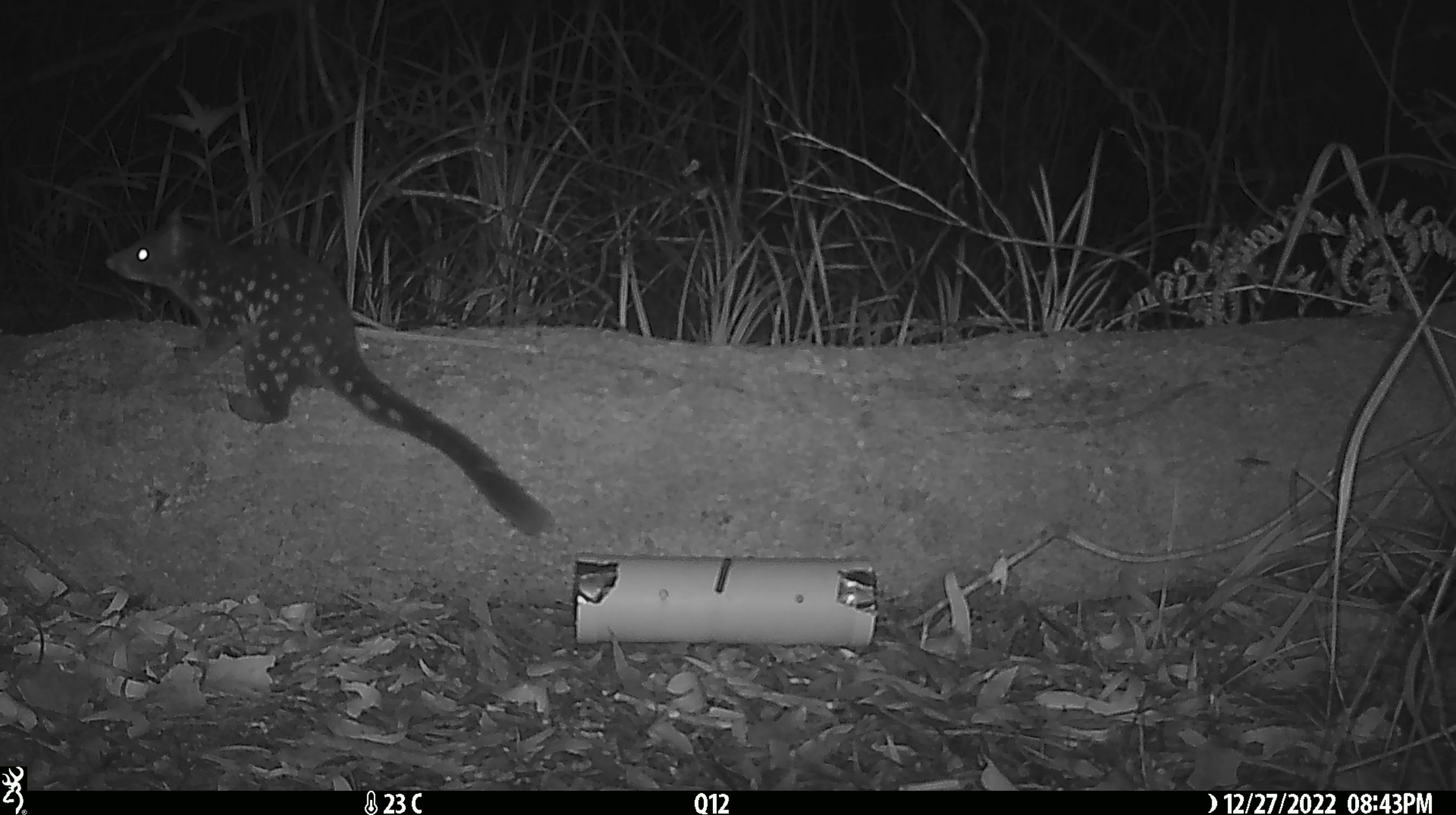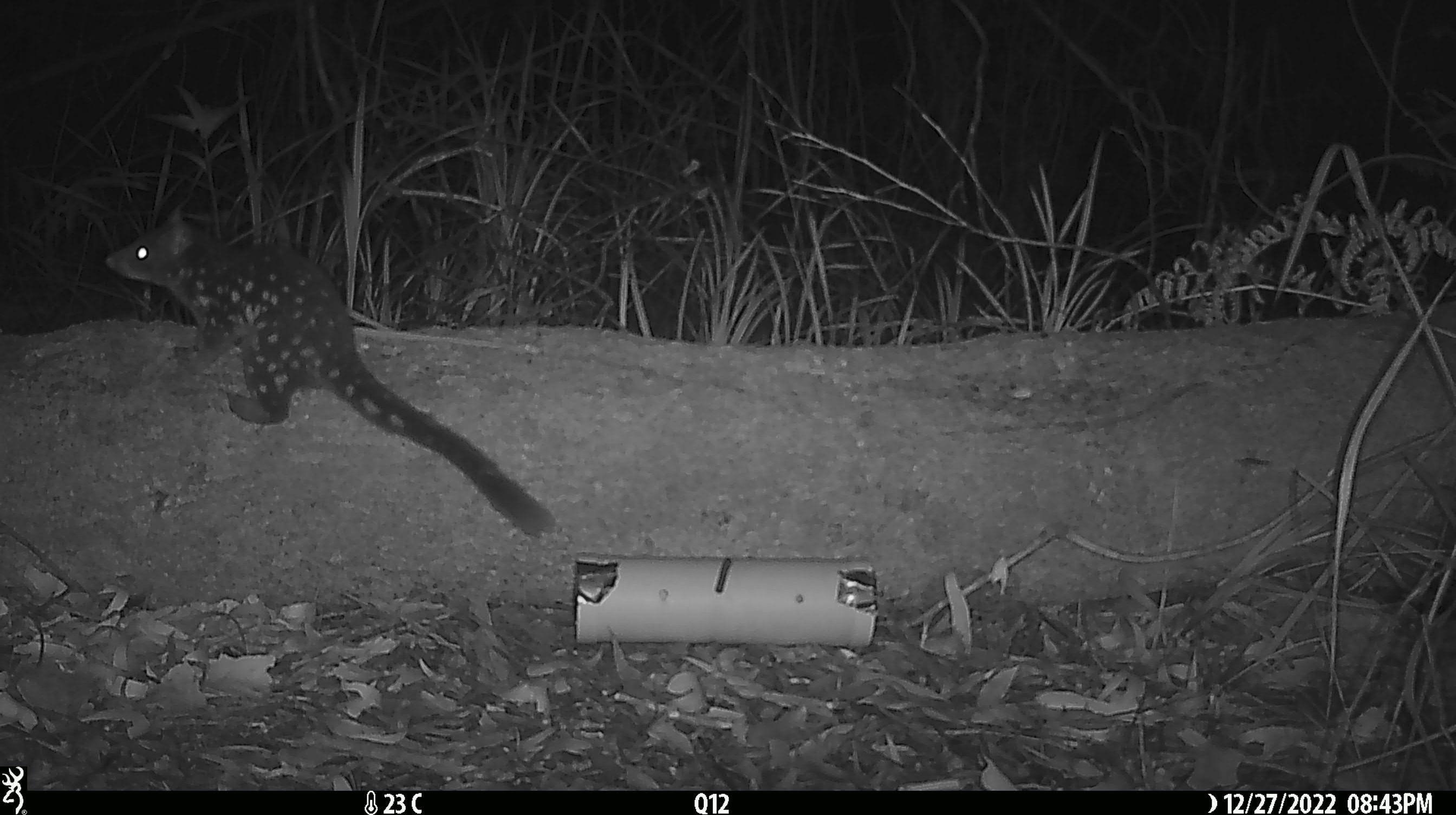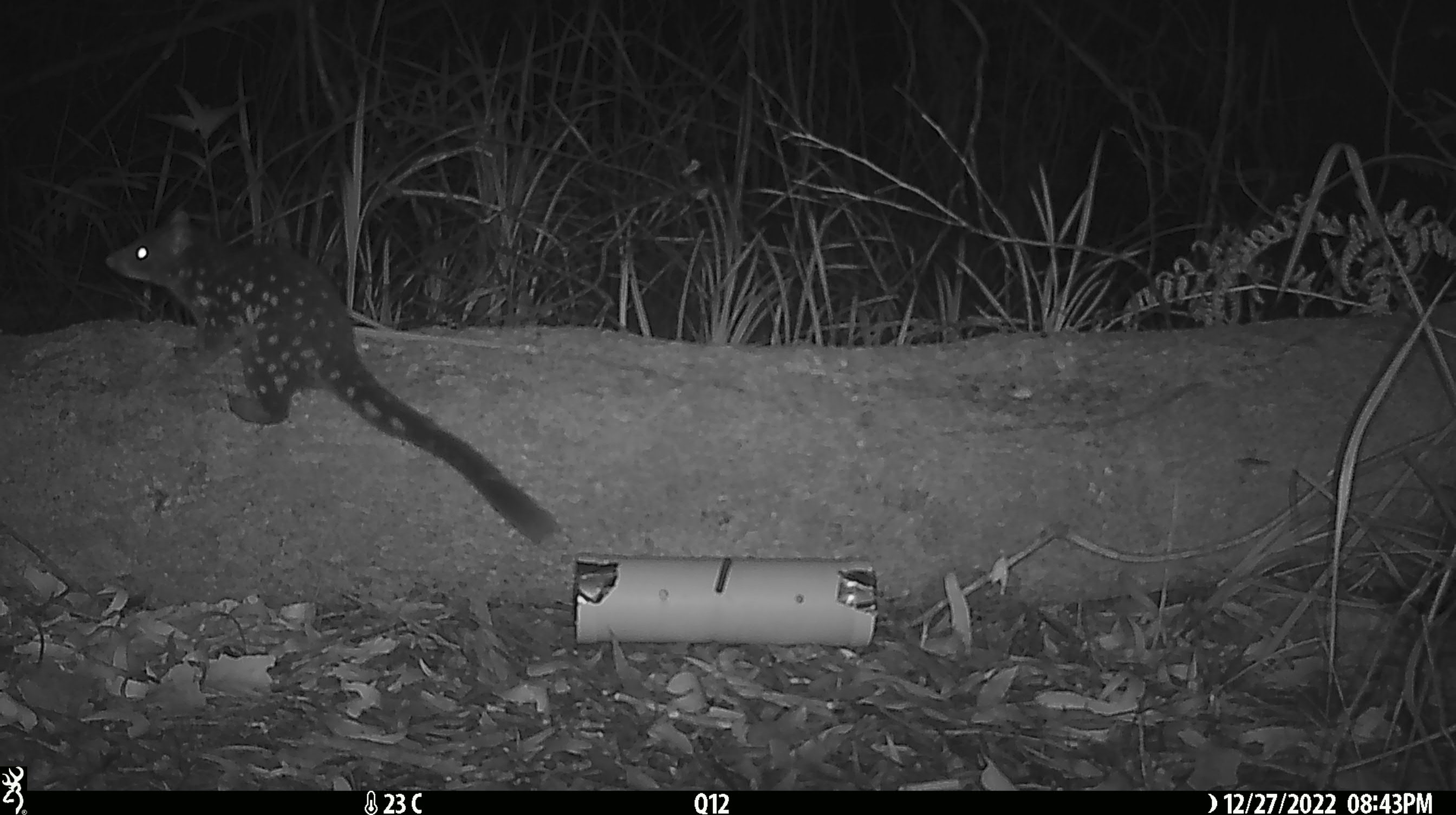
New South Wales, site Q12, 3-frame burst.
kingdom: Animalia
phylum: Chordata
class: Mammalia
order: Dasyuromorphia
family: Dasyuridae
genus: Dasyurus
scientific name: Dasyurus maculatus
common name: spotted-tailed quoll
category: quoll